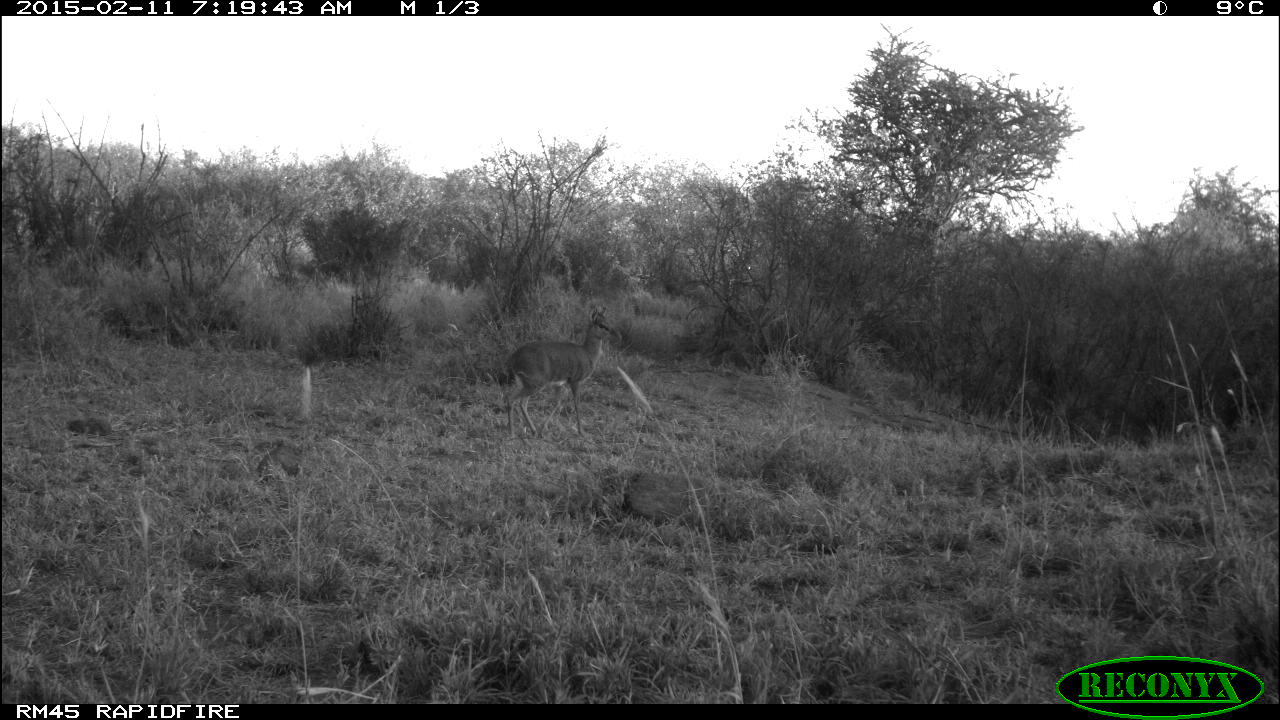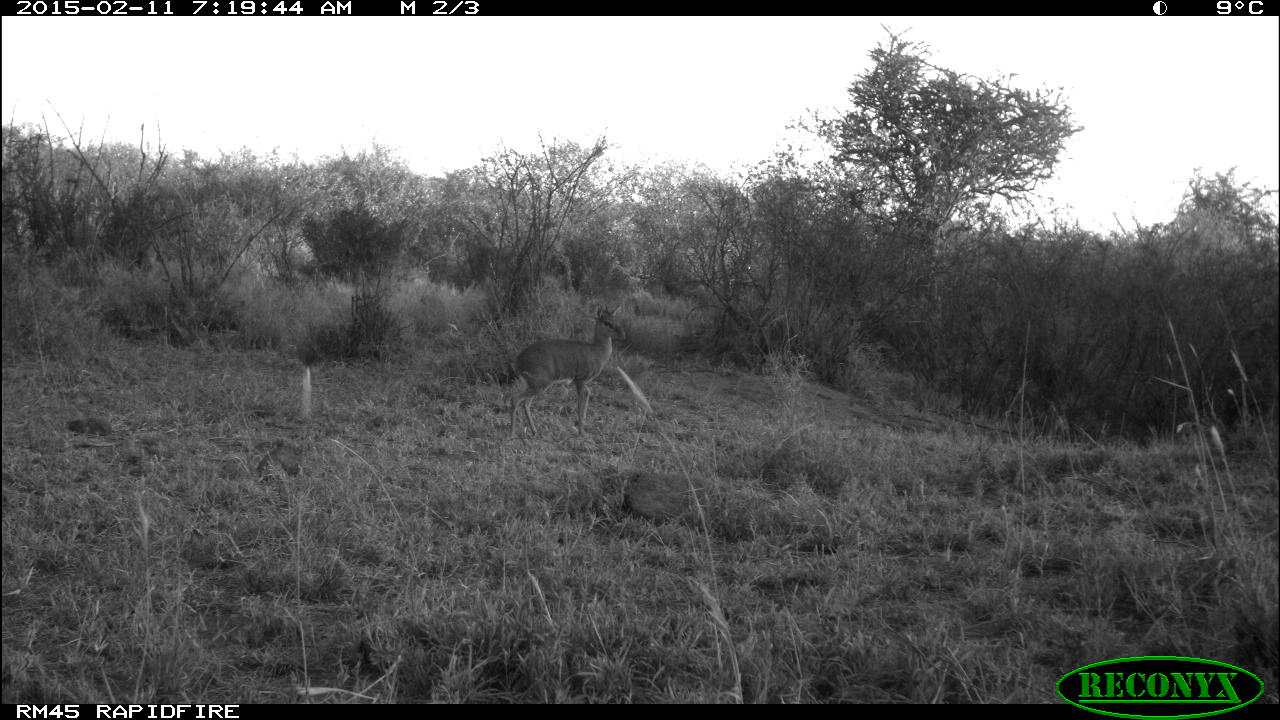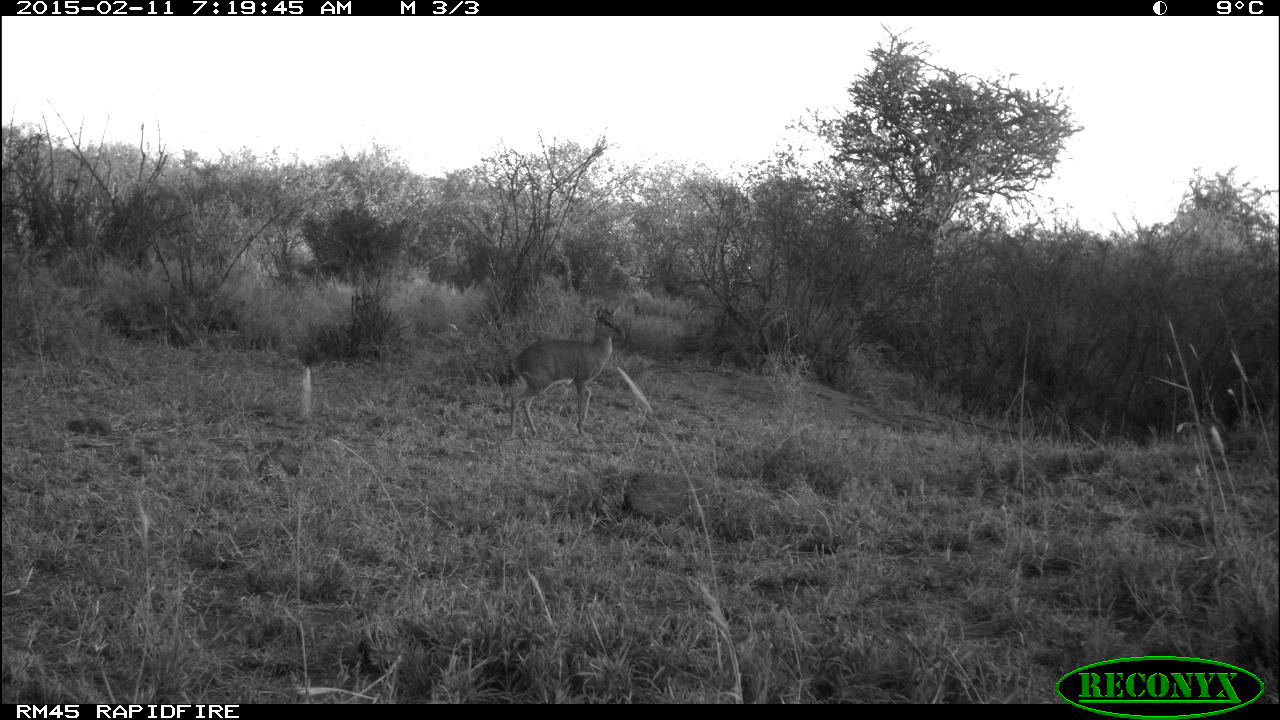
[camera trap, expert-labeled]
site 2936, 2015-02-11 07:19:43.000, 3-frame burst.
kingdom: Animalia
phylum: Chordata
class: Mammalia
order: Artiodactyla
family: Bovidae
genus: Madoqua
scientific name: Madoqua guentheri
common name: günther's dik-dik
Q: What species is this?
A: Madoqua guentheri (günther's dik-dik).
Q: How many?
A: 1.